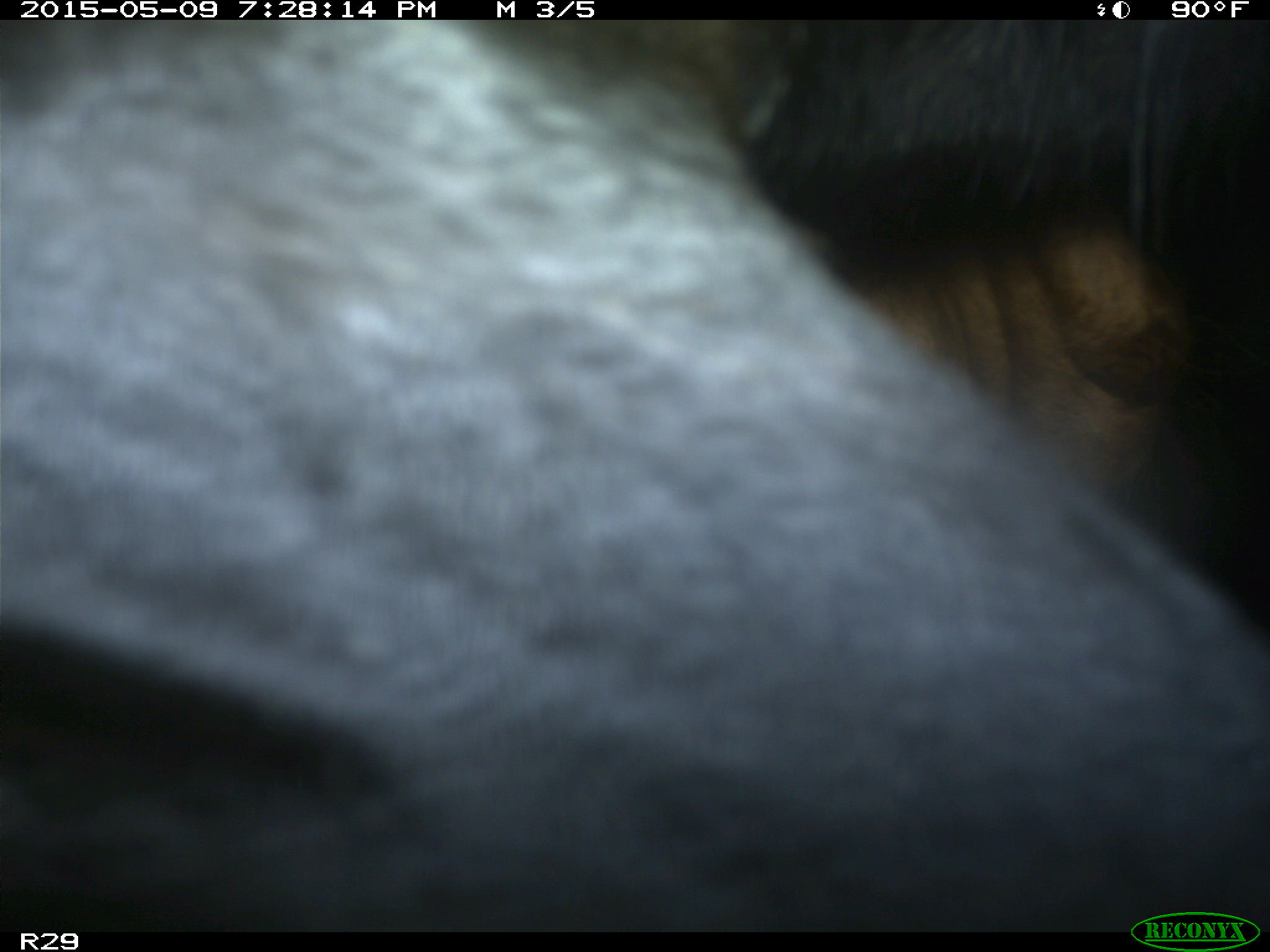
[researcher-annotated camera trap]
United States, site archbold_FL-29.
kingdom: Animalia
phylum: Chordata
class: Mammalia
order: Artiodactyla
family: Bovidae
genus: Bos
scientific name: Bos taurus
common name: domestic cow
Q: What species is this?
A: Bos taurus (domestic cow).